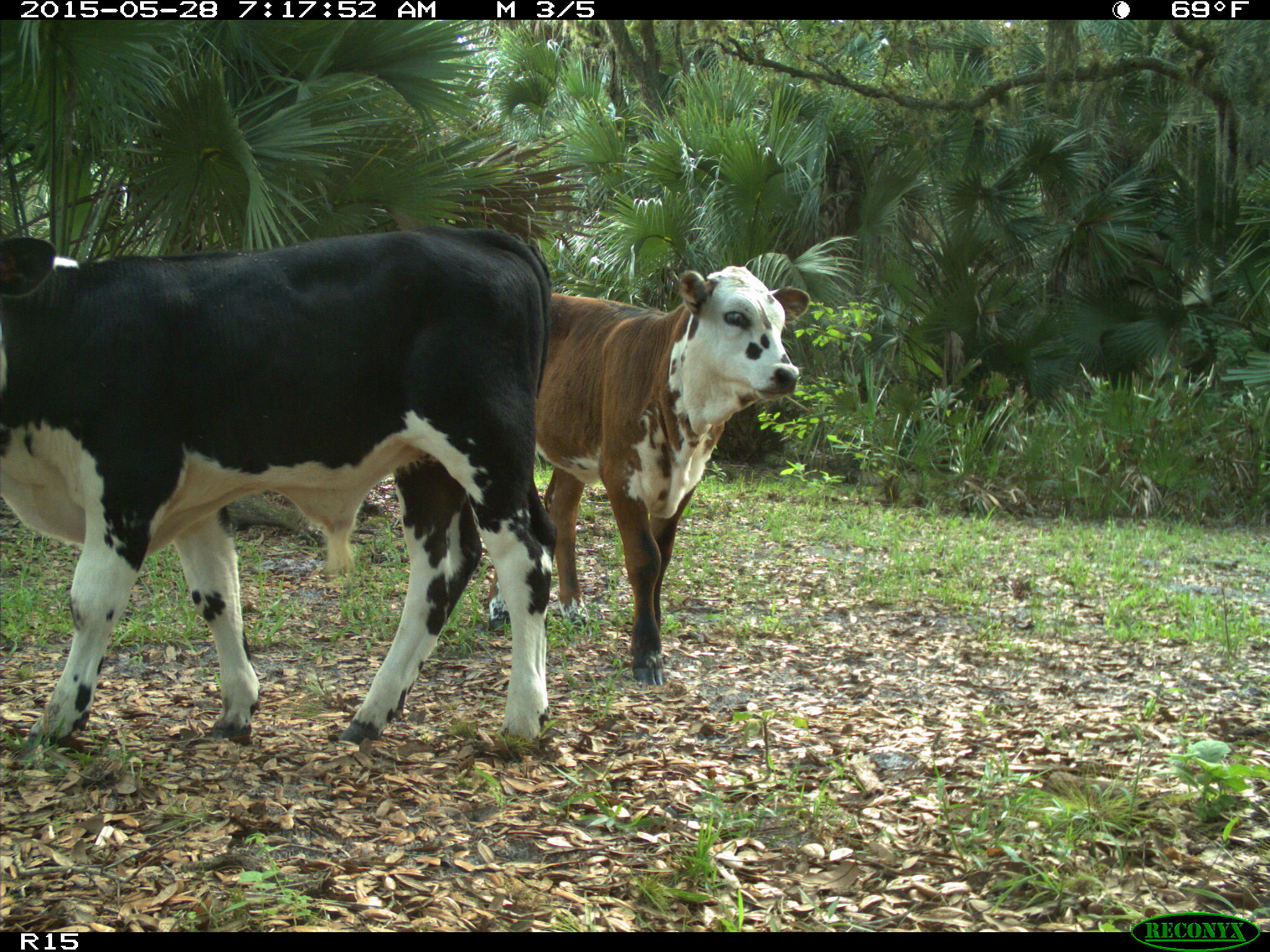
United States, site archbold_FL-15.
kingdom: Animalia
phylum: Chordata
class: Mammalia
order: Artiodactyla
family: Bovidae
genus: Bos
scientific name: Bos taurus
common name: domestic cow